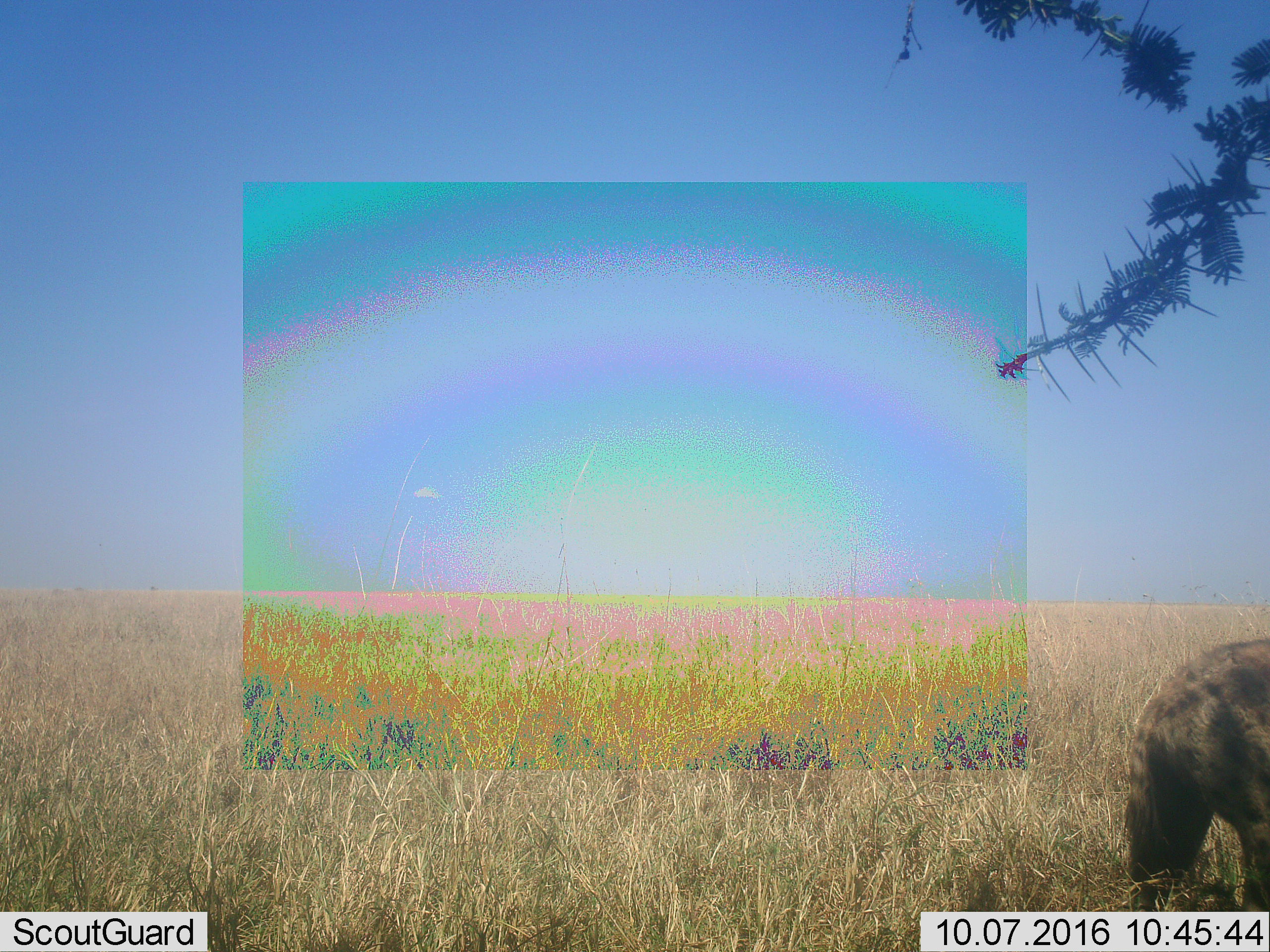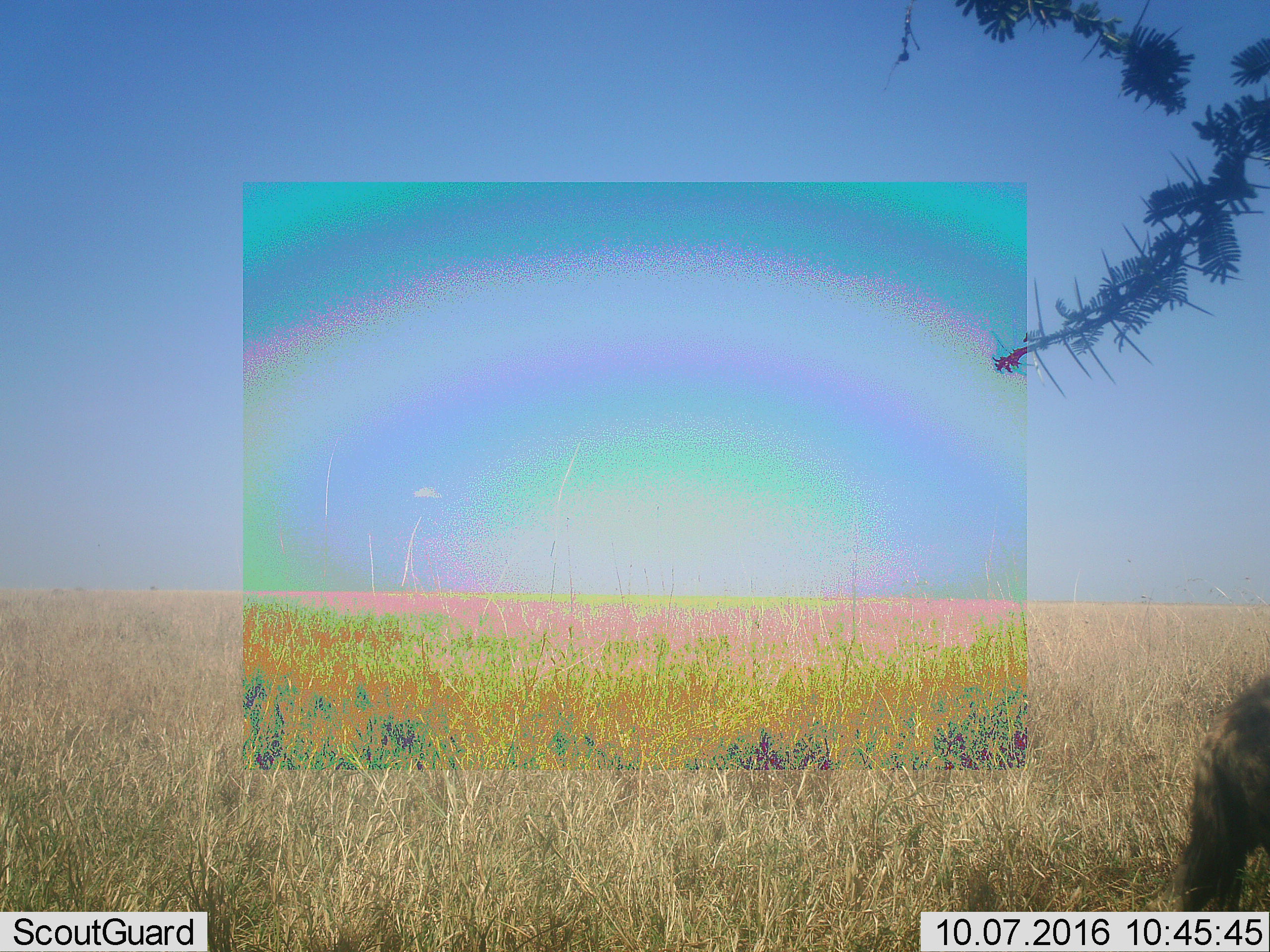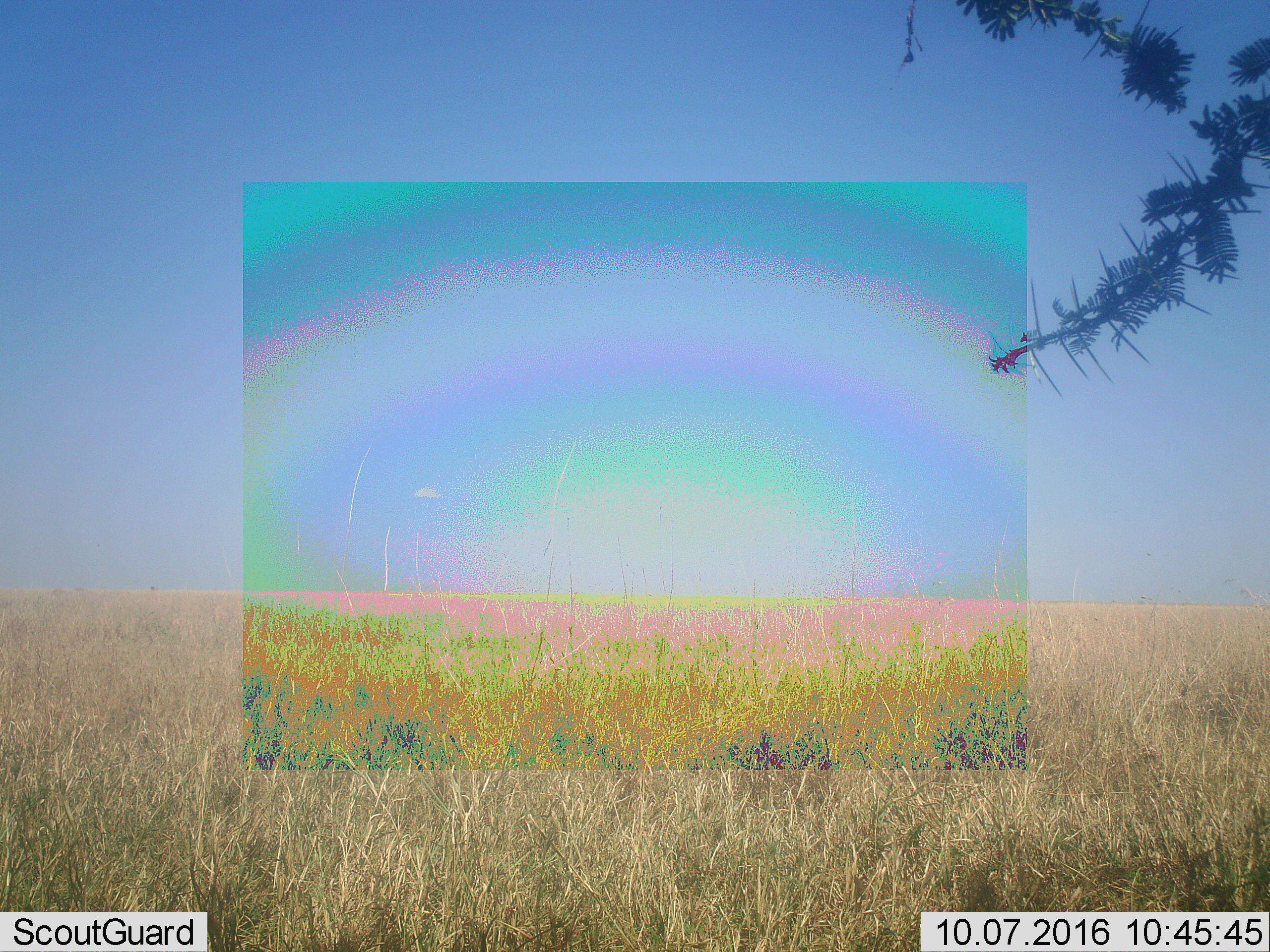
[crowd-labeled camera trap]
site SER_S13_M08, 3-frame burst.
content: unidentified animal